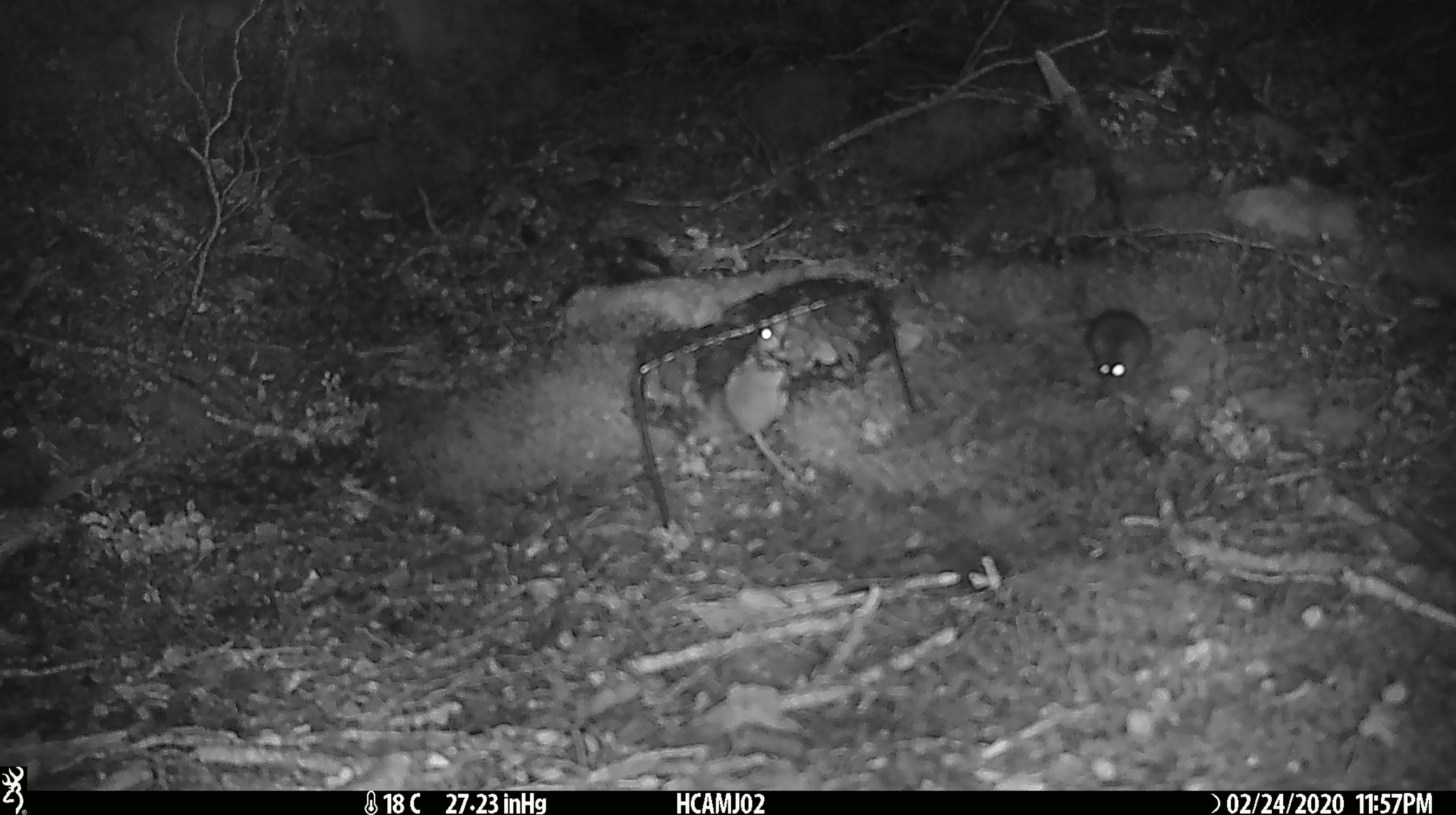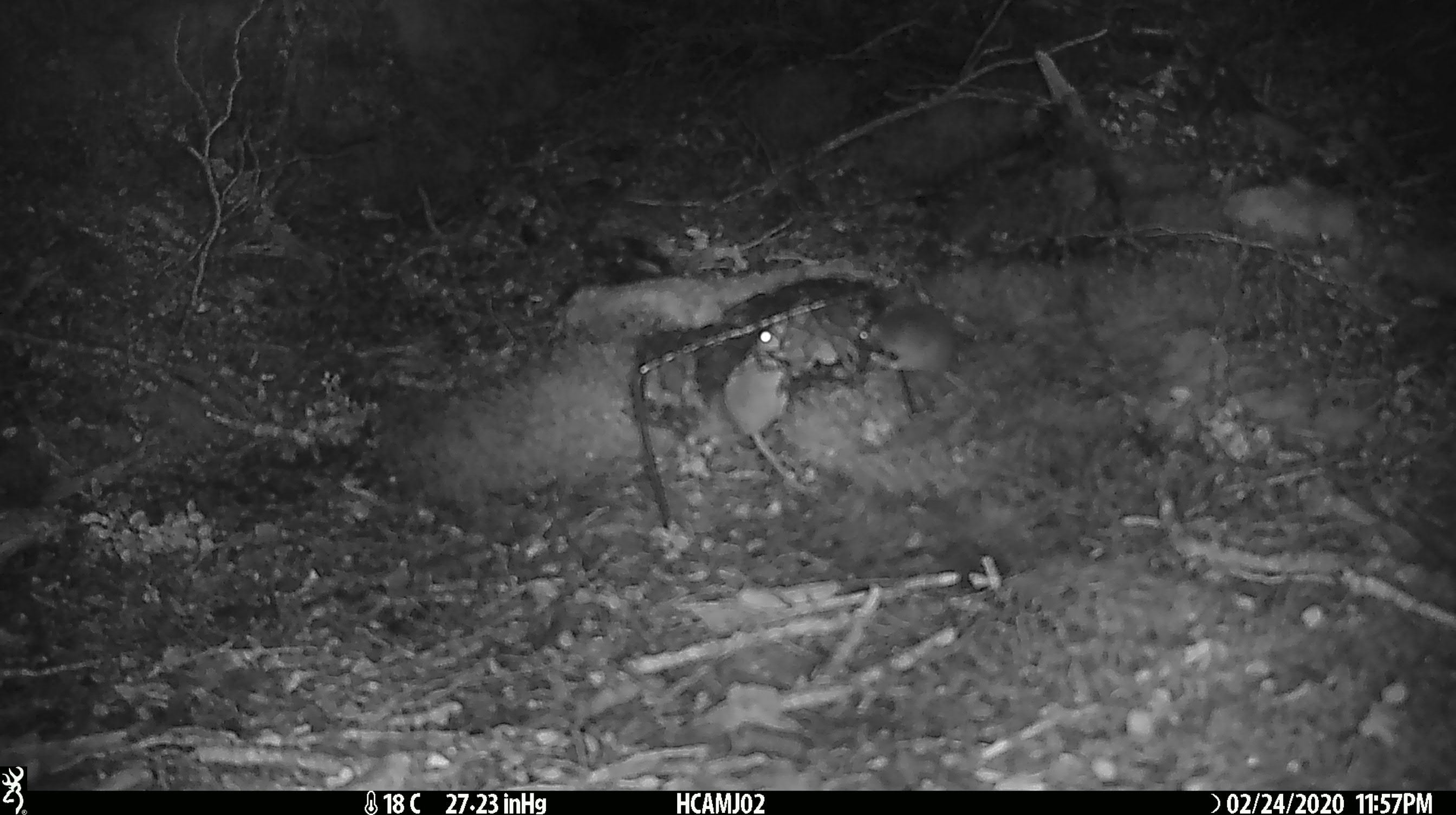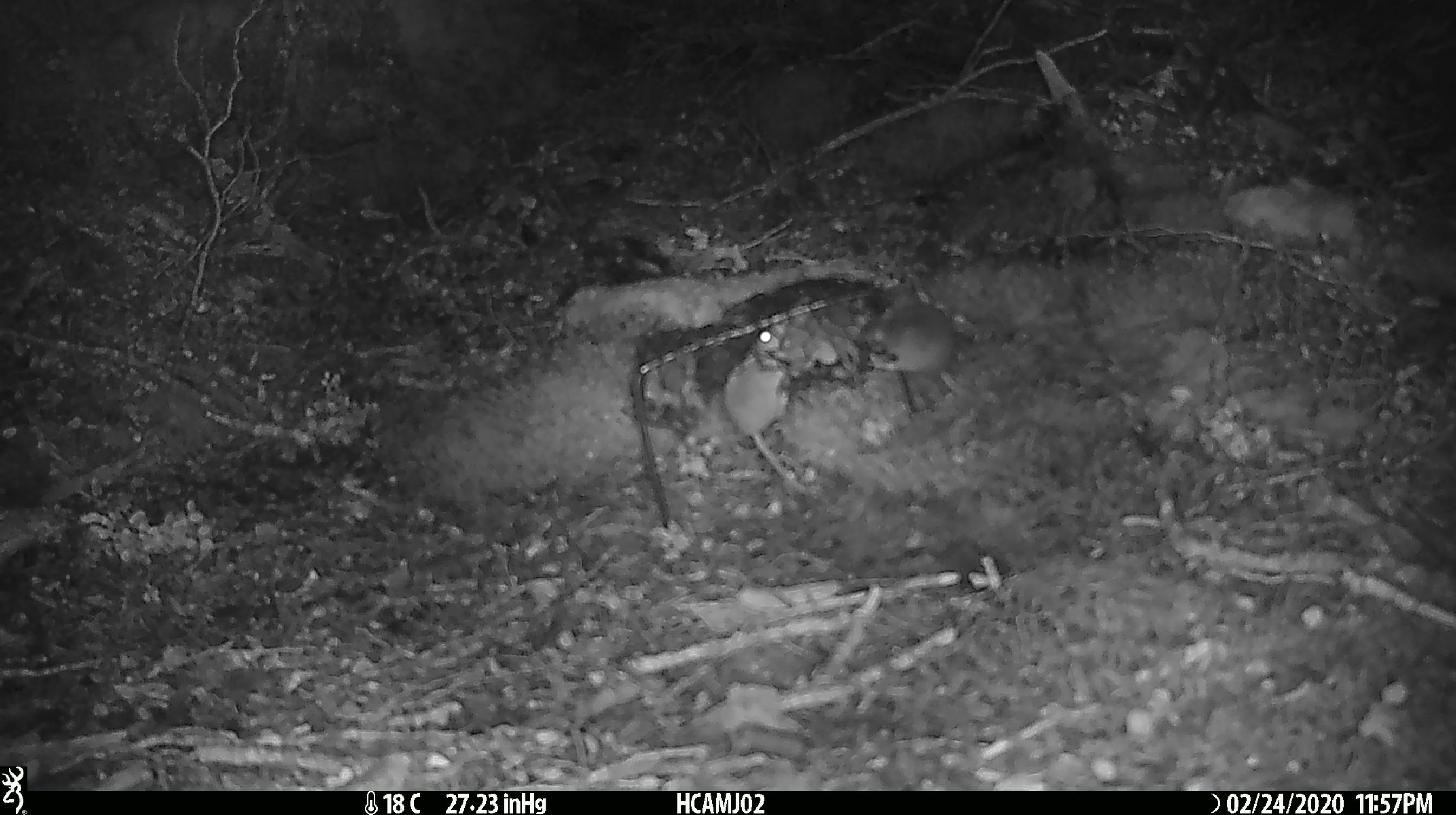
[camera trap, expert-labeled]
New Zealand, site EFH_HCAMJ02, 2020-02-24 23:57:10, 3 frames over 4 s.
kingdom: Animalia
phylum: Chordata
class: Mammalia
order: Rodentia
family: Muridae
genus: Mus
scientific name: Mus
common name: mouse